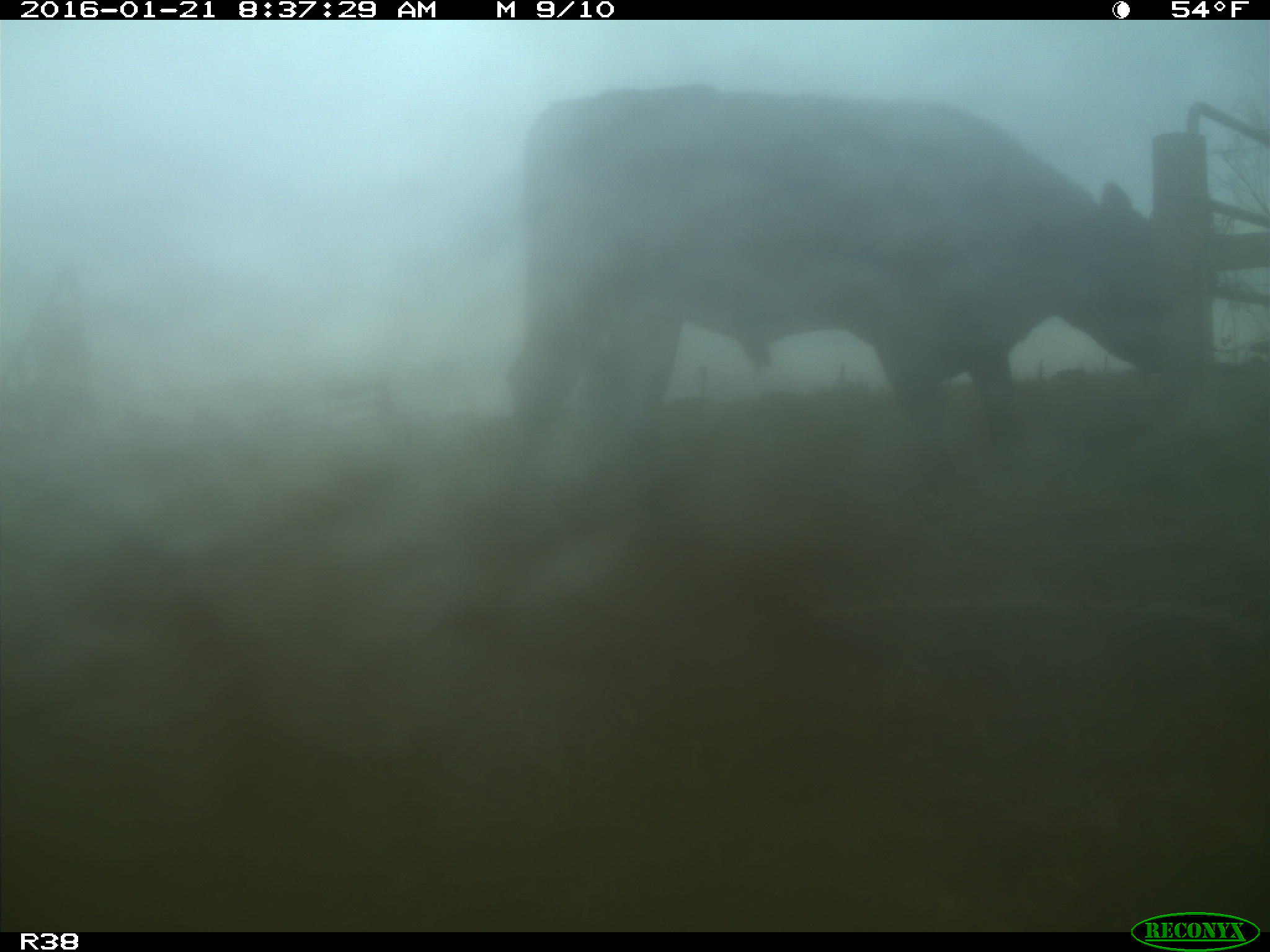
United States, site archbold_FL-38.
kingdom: Animalia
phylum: Chordata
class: Mammalia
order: Artiodactyla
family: Bovidae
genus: Bos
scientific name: Bos taurus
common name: domestic cow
Bos taurus (domestic cow).